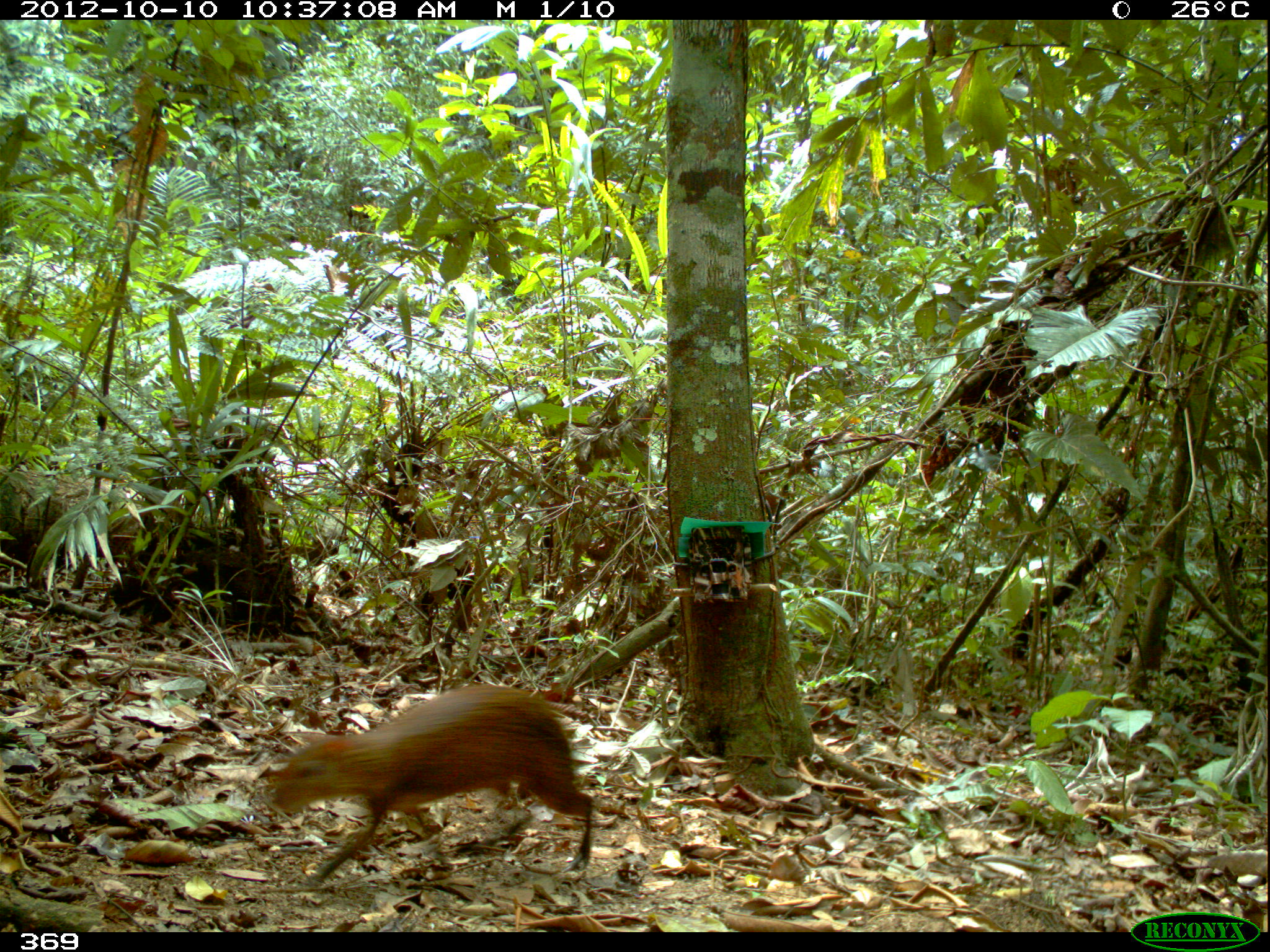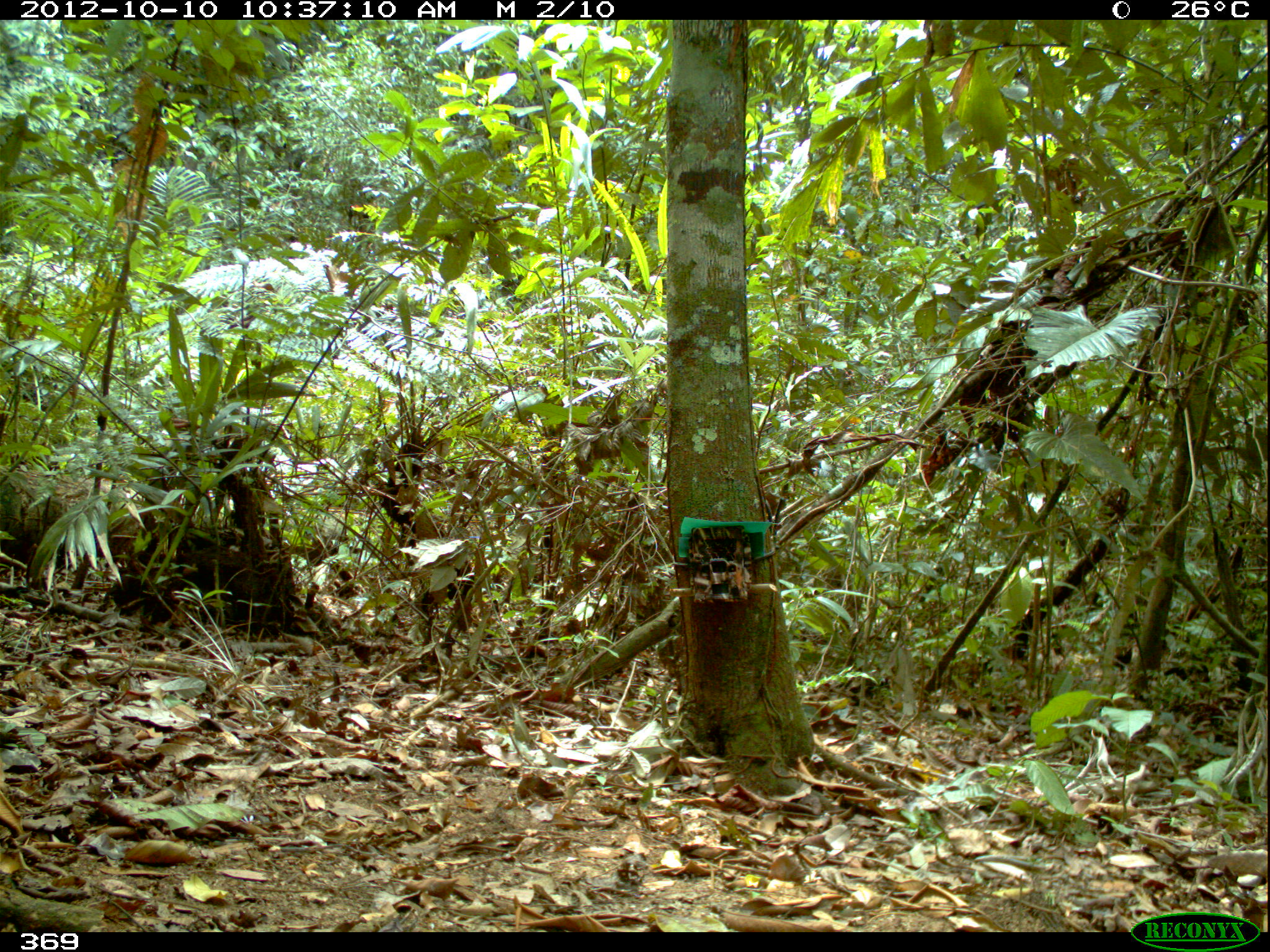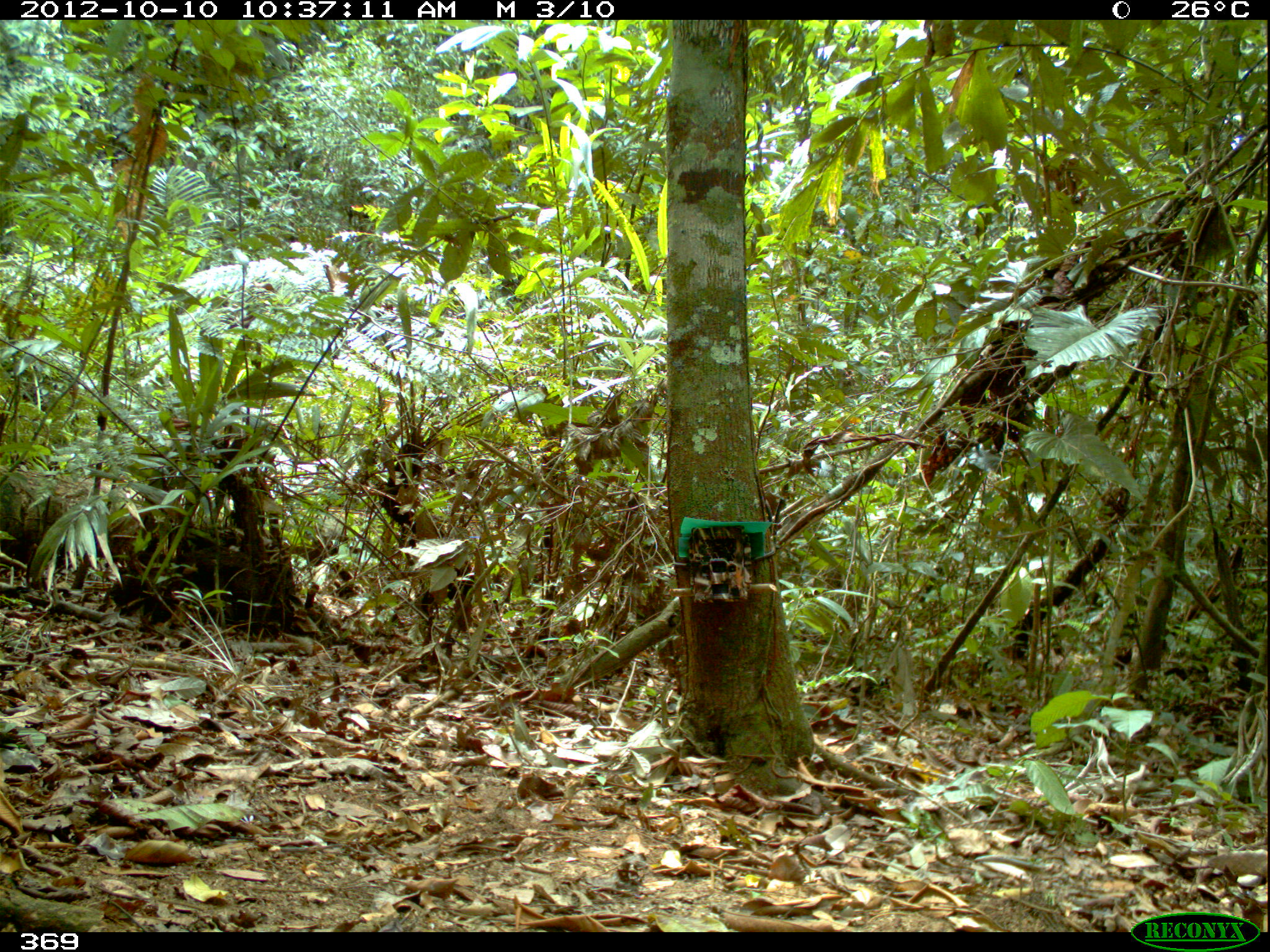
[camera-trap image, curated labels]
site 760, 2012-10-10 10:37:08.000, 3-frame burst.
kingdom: Animalia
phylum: Chordata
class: Mammalia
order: Rodentia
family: Dasyproctidae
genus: Dasyprocta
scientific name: Dasyprocta punctata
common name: central american agouti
Dasyprocta punctata (central american agouti).